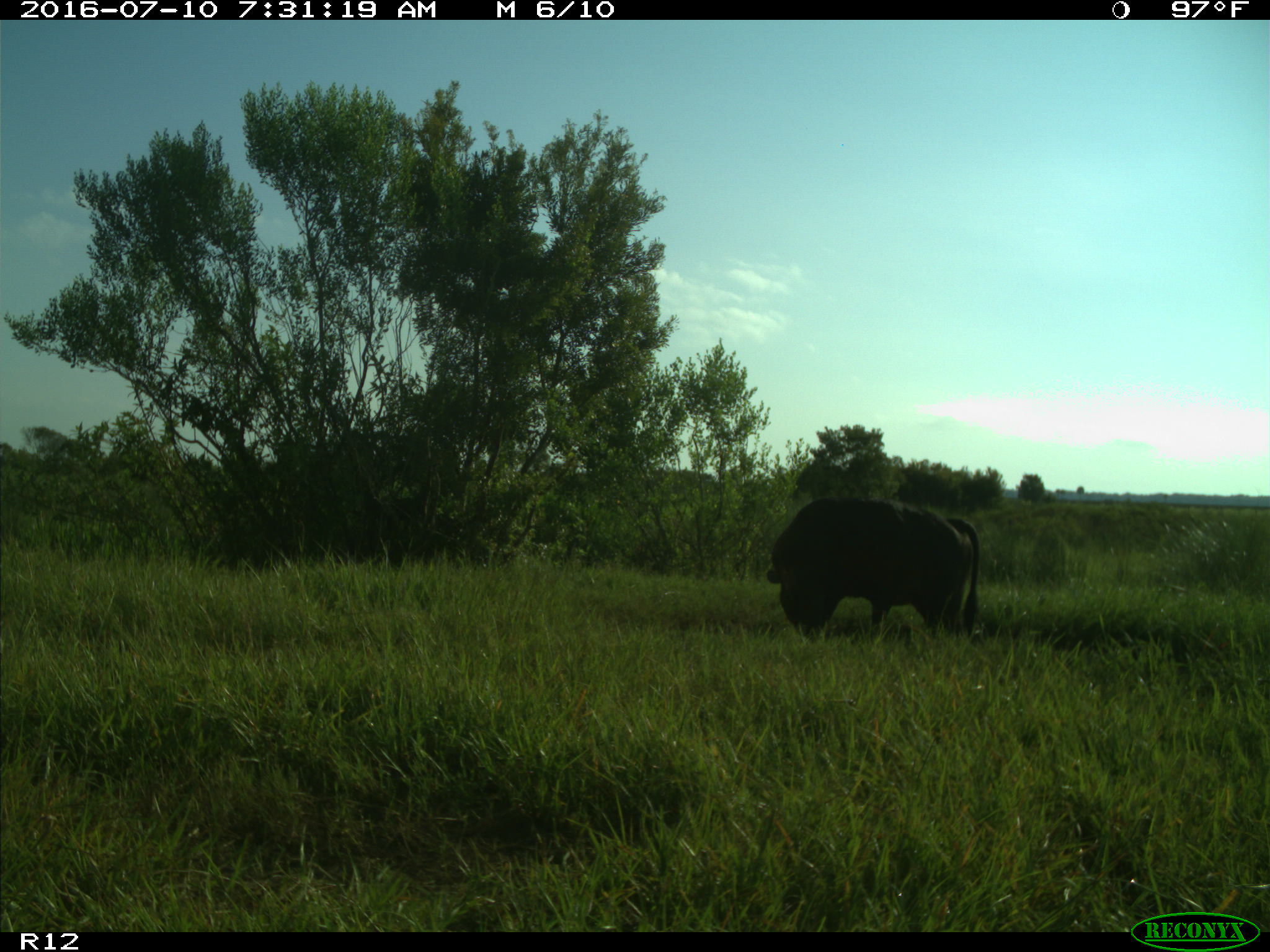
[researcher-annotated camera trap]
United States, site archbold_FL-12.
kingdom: Animalia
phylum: Chordata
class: Mammalia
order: Artiodactyla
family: Bovidae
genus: Bos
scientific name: Bos taurus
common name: domestic cow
Bos taurus (domestic cow).